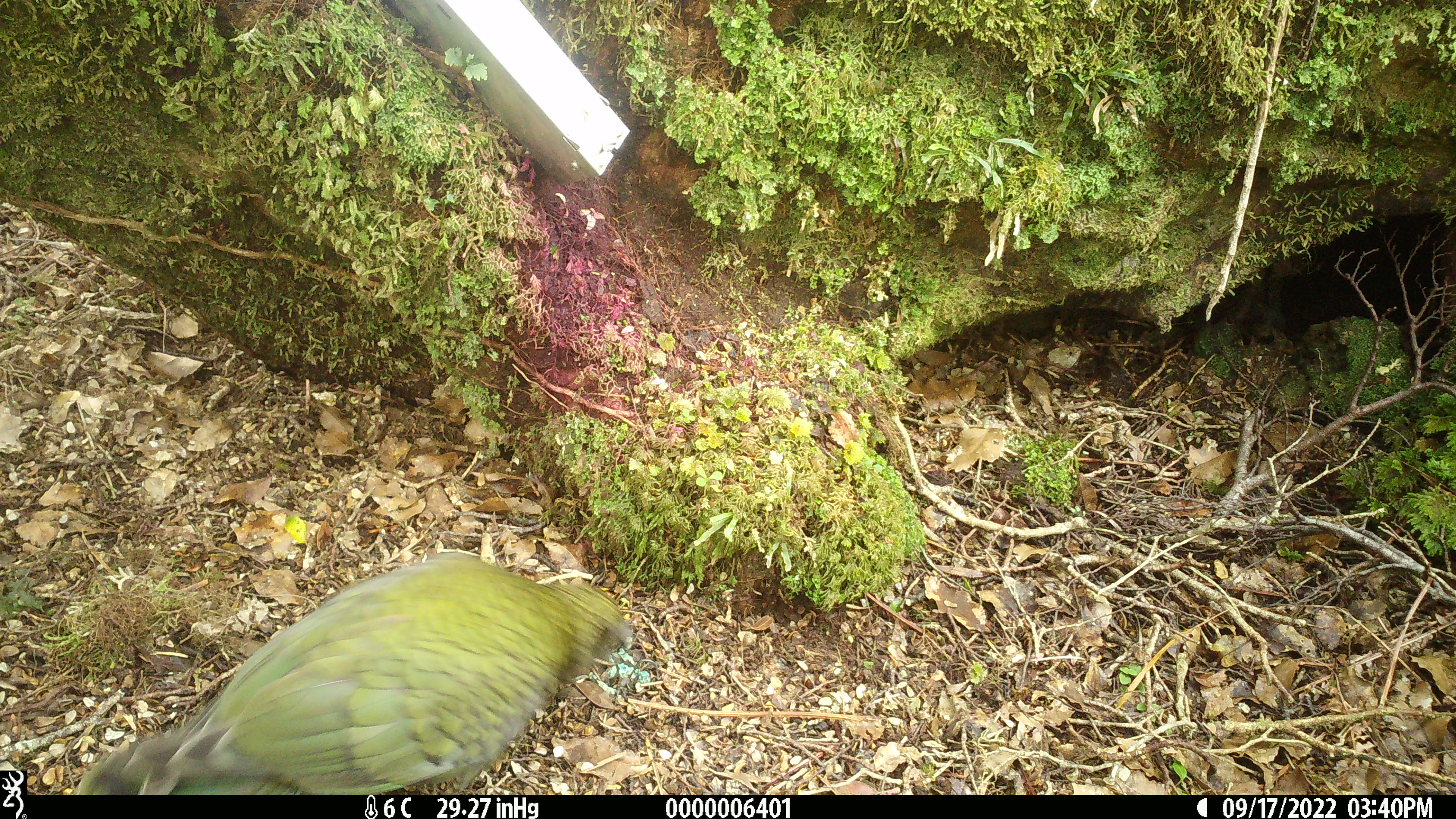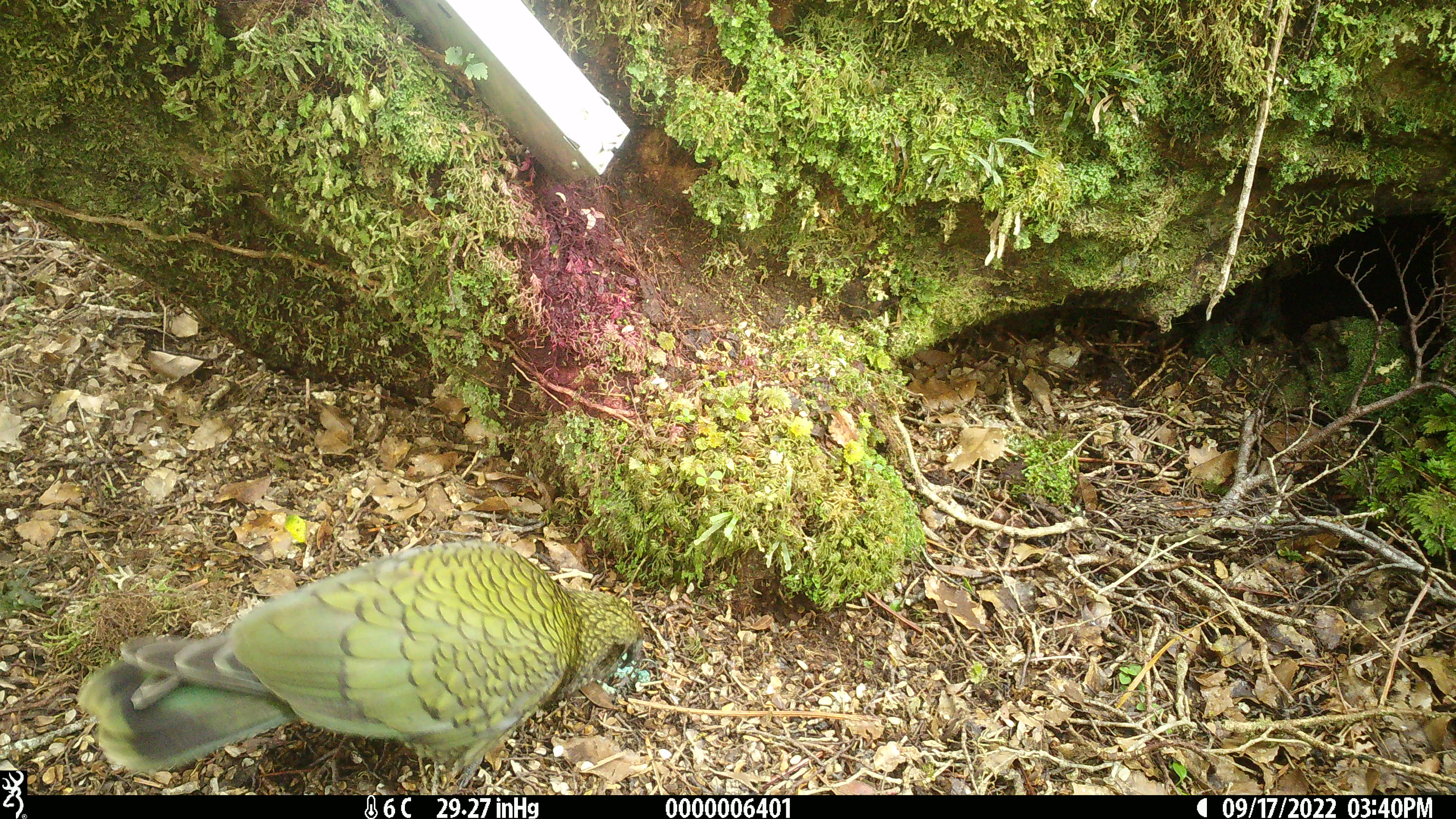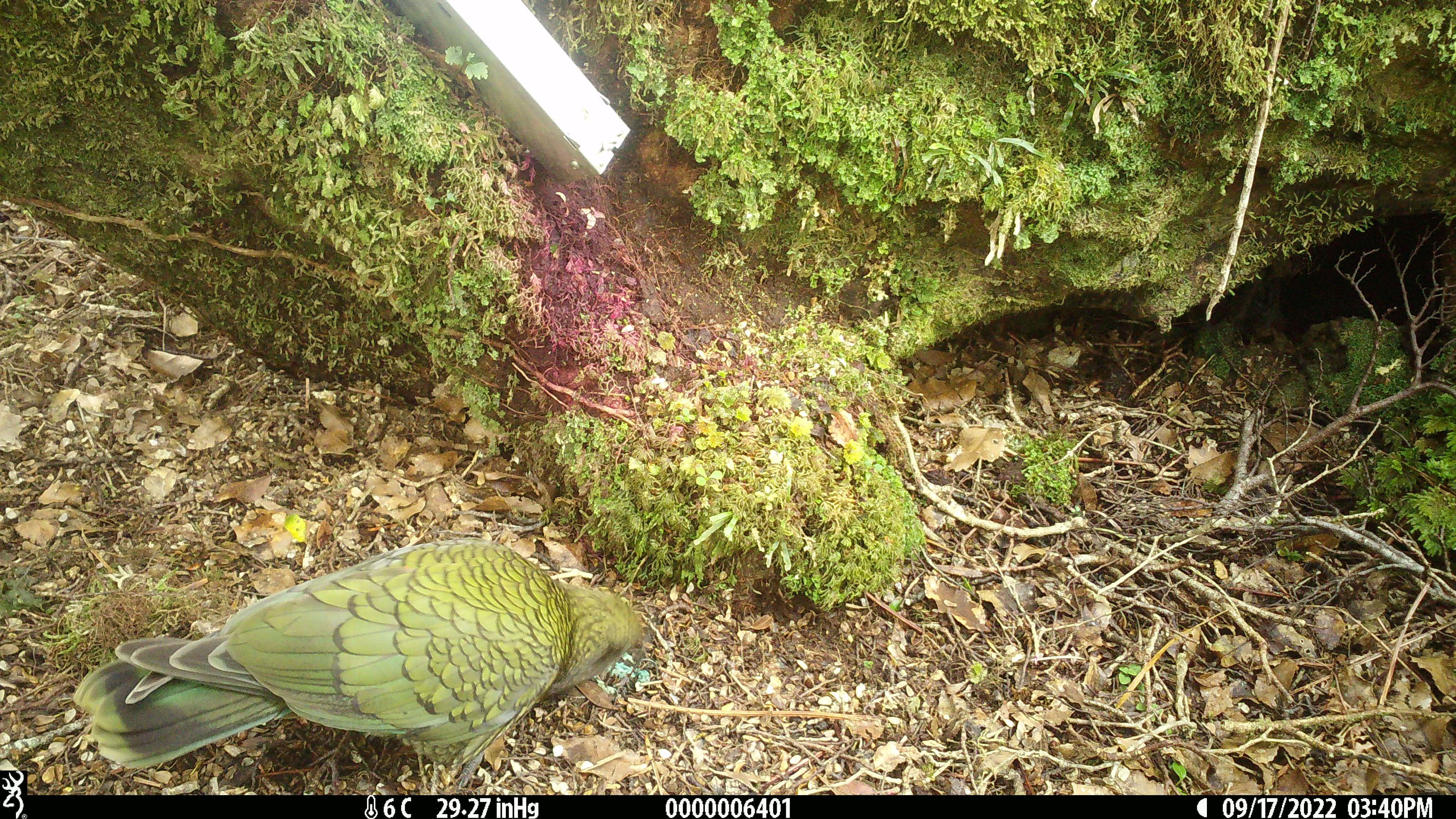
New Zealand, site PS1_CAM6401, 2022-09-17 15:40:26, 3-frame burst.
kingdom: Animalia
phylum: Chordata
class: Aves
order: Psittaciformes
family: Strigopidae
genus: Nestor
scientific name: Nestor notabilis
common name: kea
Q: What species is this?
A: Kea (Nestor notabilis).